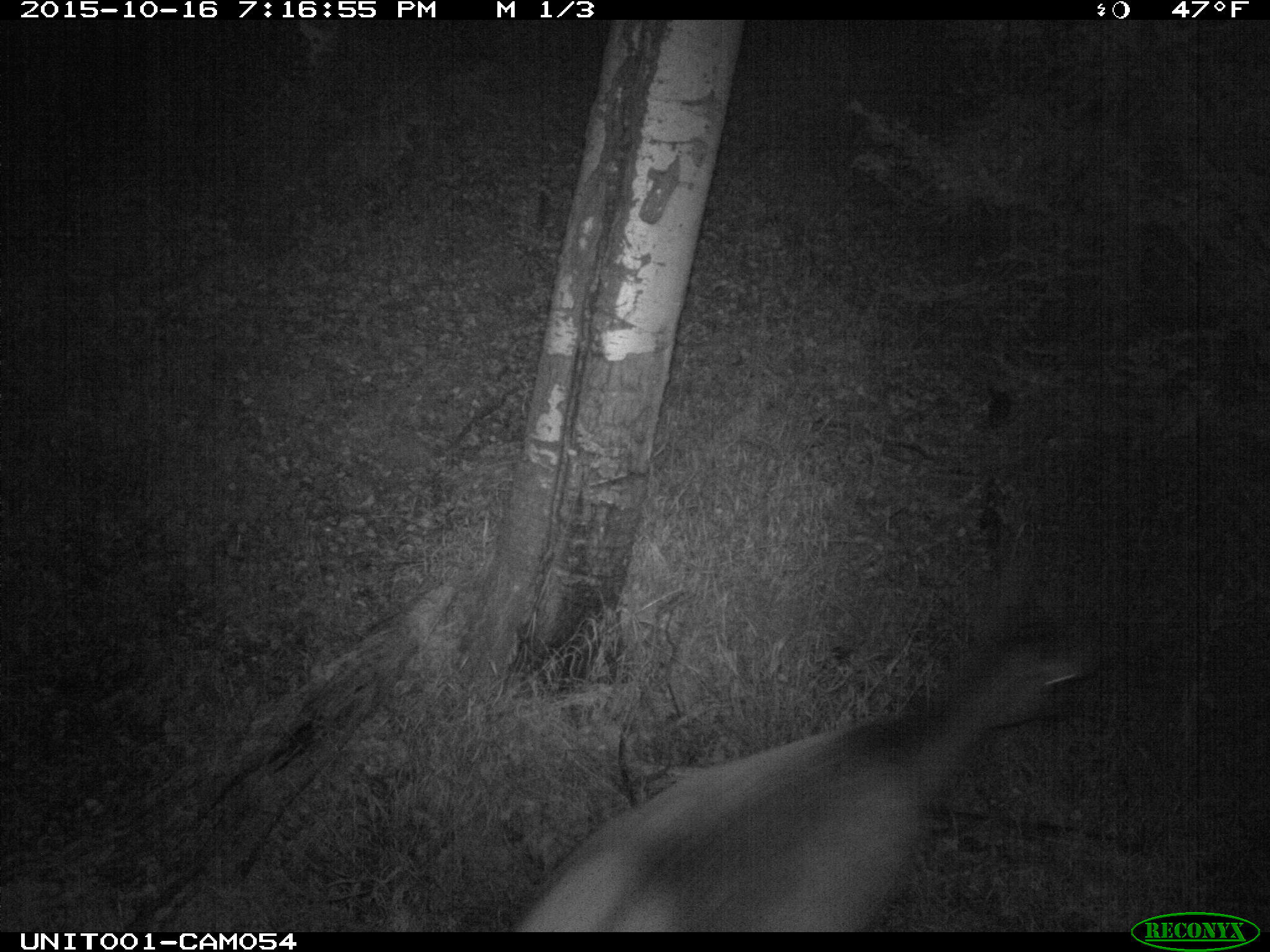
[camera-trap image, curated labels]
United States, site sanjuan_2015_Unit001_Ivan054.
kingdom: Animalia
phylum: Chordata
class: Mammalia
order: Artiodactyla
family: Cervidae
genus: Cervus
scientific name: Cervus elaphus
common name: red deer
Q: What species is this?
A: Cervus elaphus (red deer).